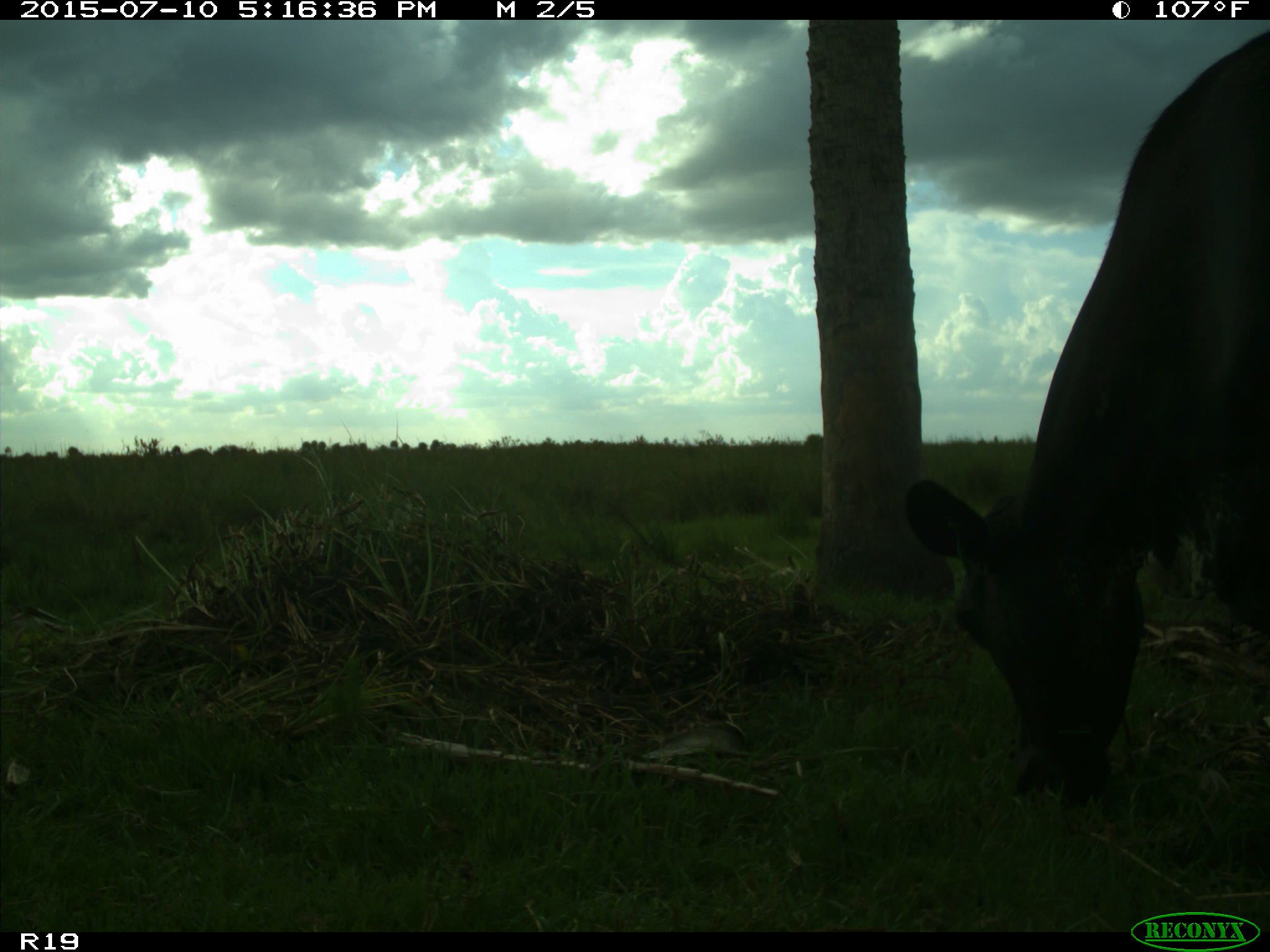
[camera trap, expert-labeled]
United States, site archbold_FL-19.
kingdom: Animalia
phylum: Chordata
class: Mammalia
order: Artiodactyla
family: Bovidae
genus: Bos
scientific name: Bos taurus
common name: domestic cow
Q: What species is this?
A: Bos taurus (domestic cow).